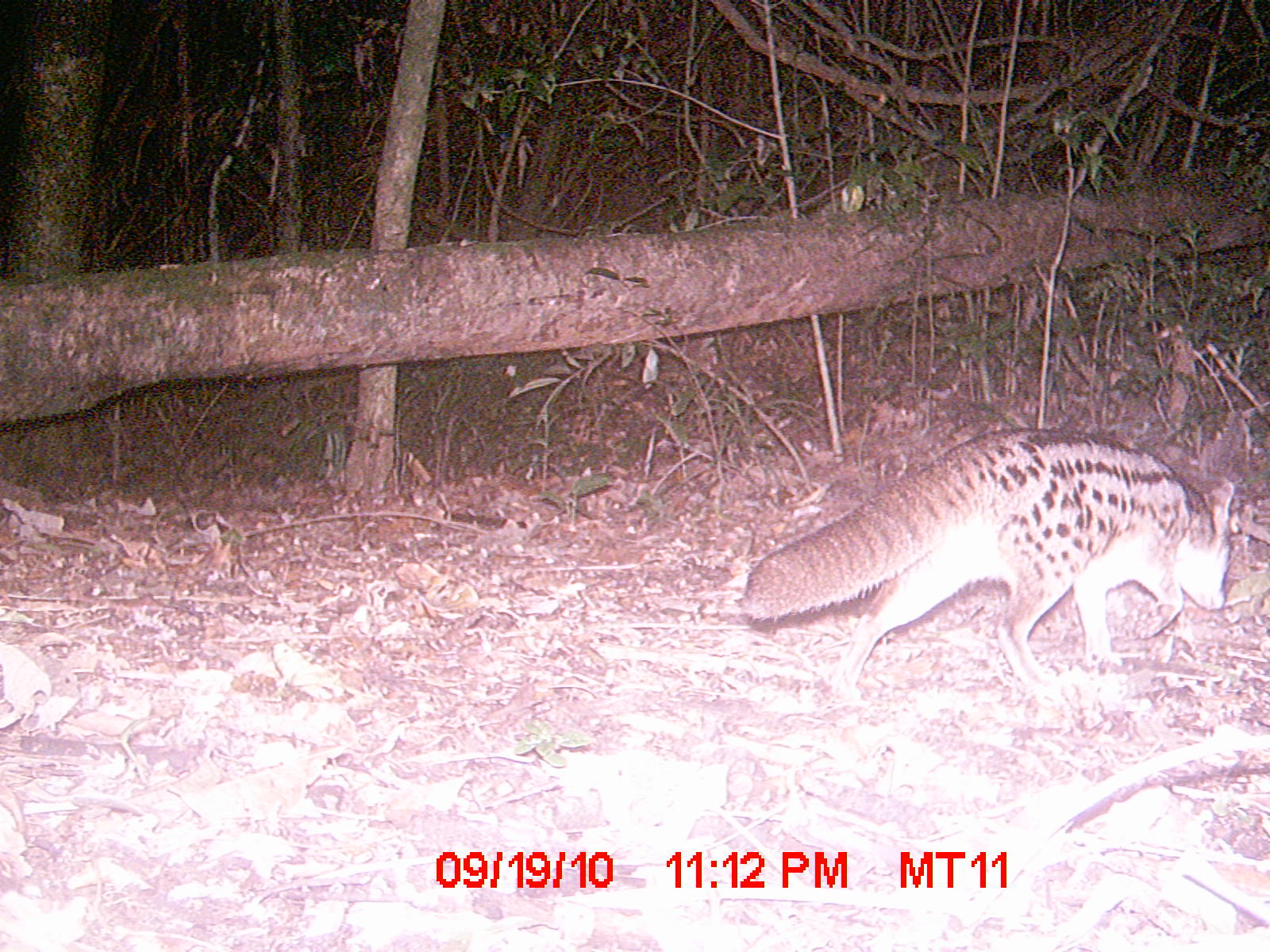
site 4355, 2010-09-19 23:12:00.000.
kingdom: Animalia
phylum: Chordata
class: Mammalia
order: Carnivora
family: Eupleridae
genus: Fossa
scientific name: Fossa fossana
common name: fanaloka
Fossa fossana (fanaloka), count 1.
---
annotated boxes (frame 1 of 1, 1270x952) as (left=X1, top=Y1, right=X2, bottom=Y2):
fossa fossana: (left=742, top=427, right=1236, bottom=706)